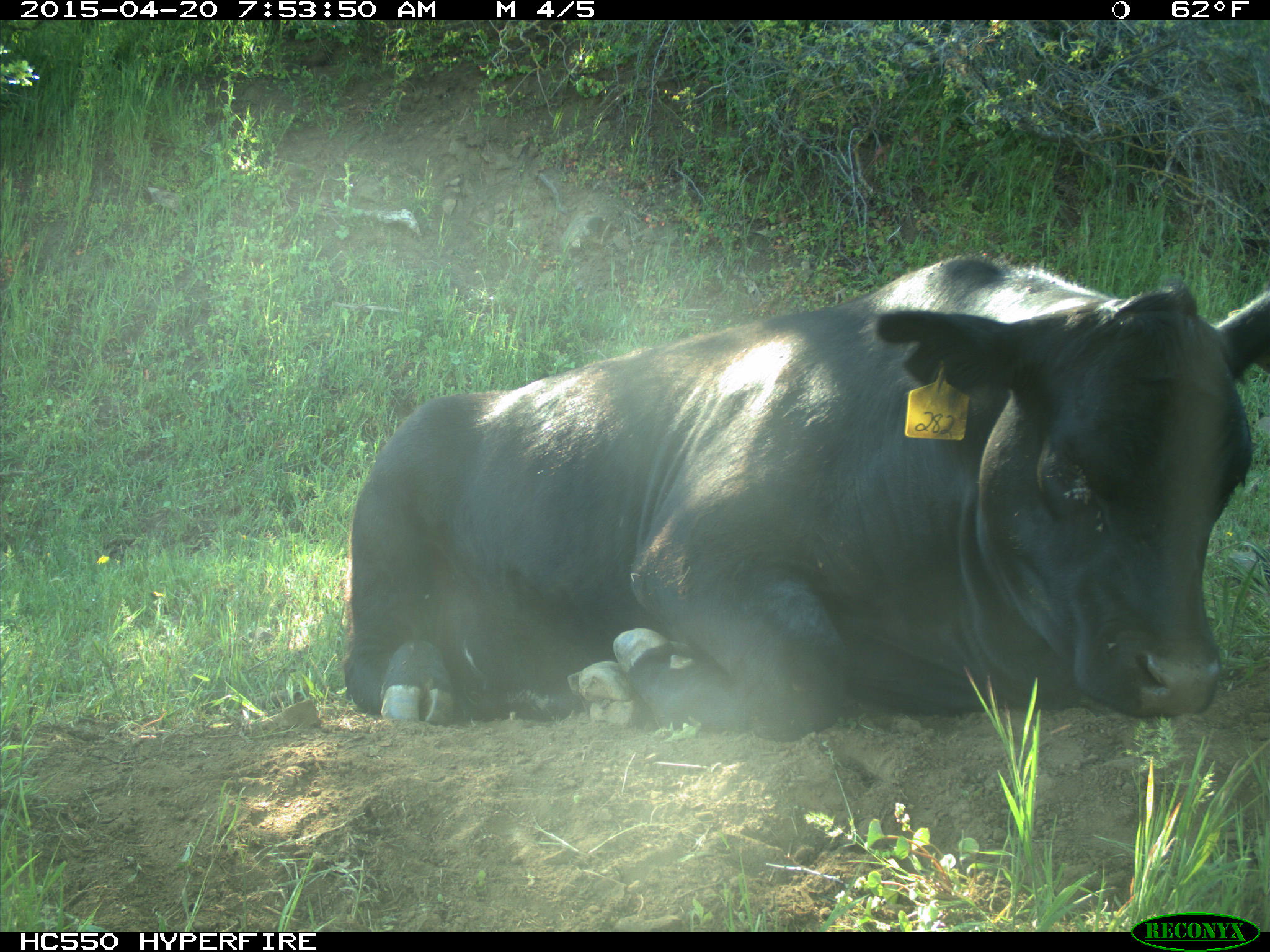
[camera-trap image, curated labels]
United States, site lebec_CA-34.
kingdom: Animalia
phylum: Chordata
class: Mammalia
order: Artiodactyla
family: Bovidae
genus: Bos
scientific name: Bos taurus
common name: domestic cow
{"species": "Bos taurus (domestic cow)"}